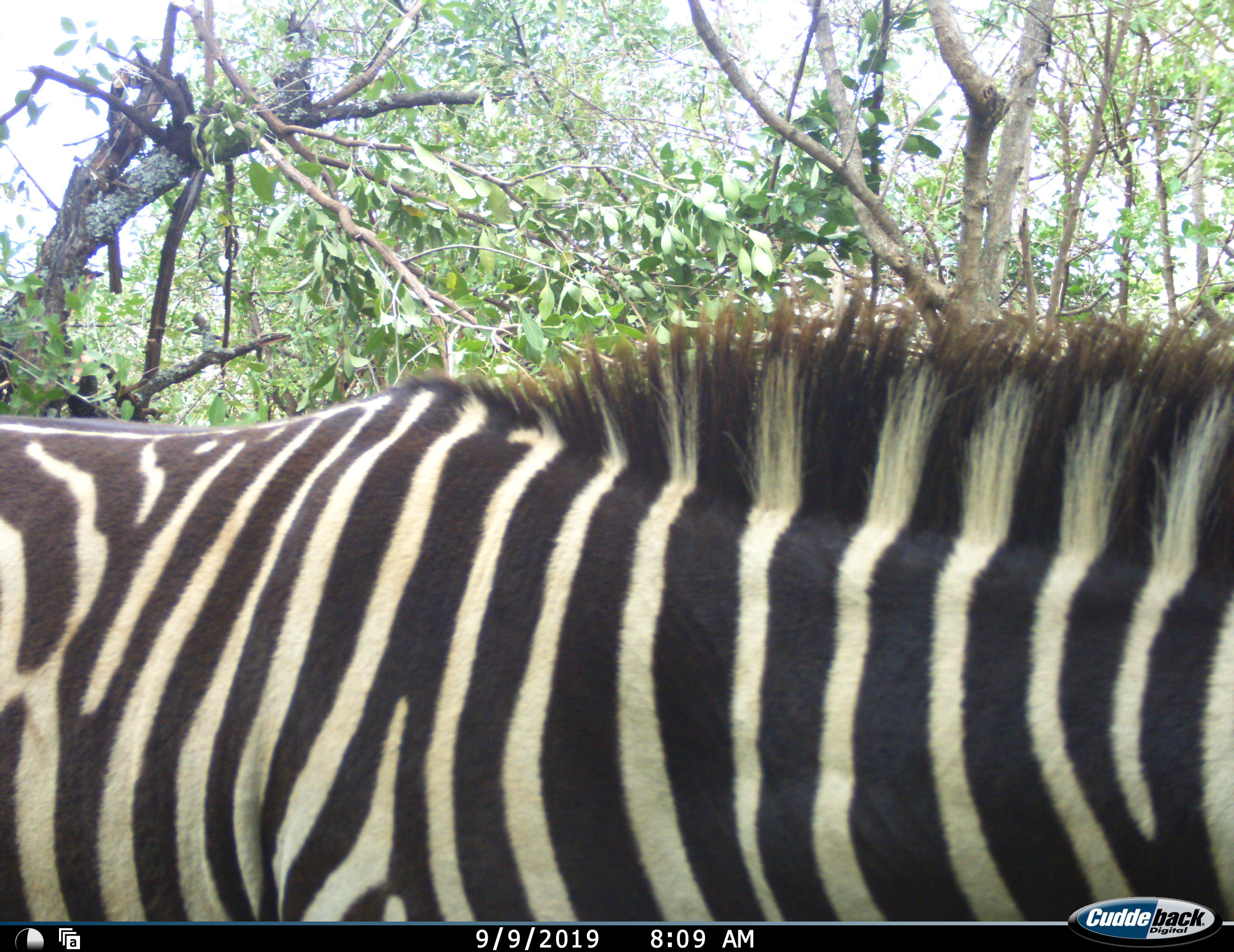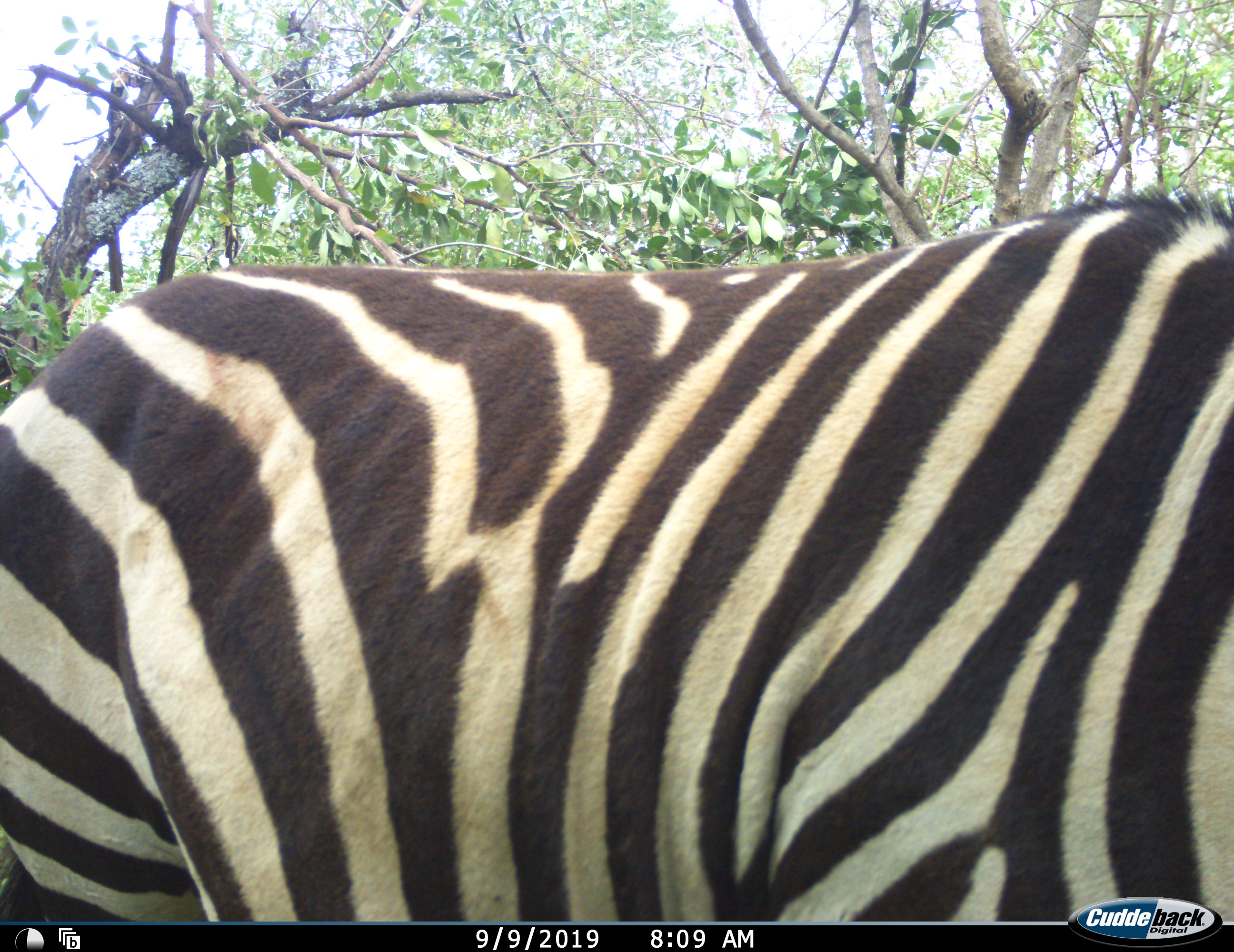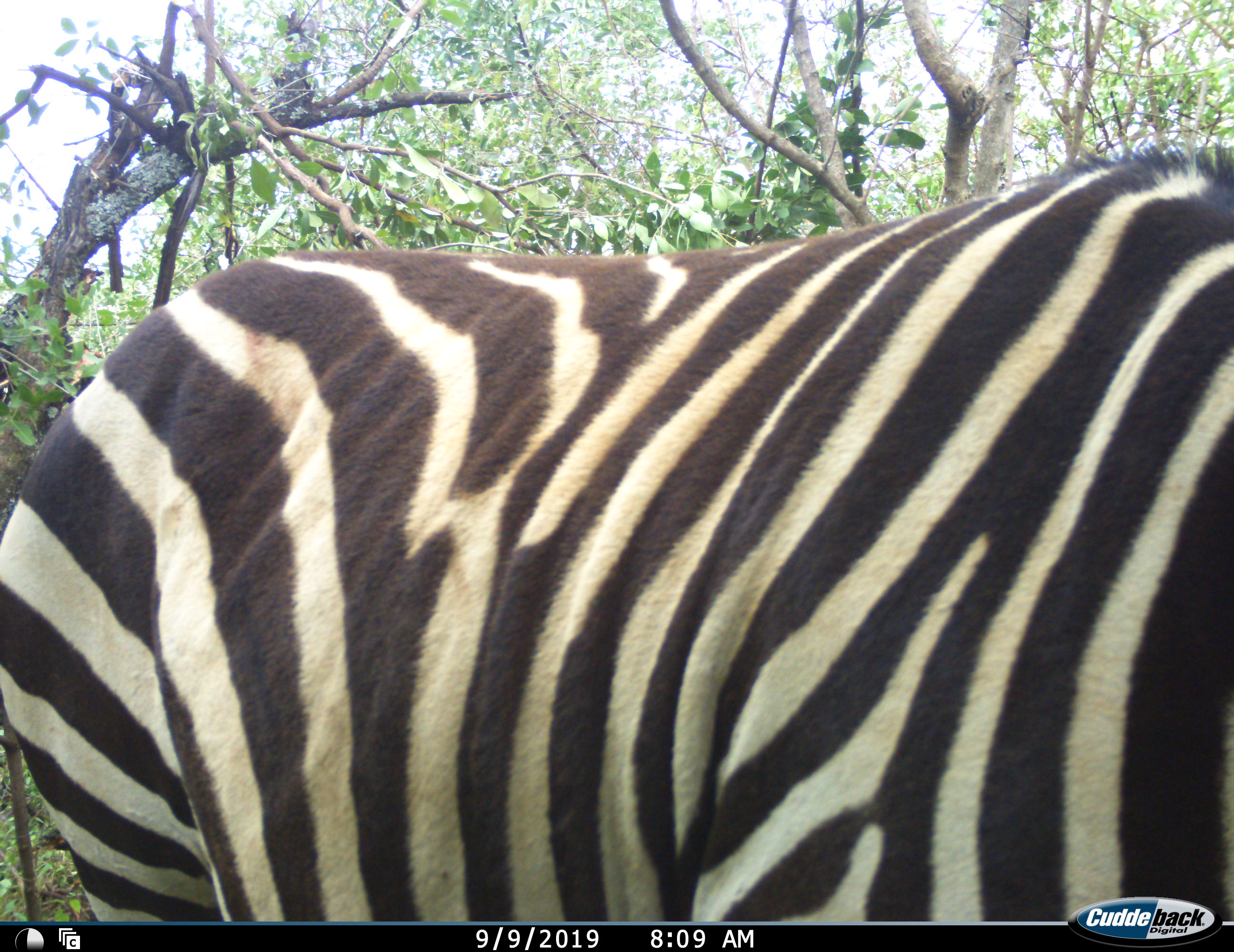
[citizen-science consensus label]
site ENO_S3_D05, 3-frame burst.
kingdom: Animalia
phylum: Chordata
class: Mammalia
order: Perissodactyla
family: Equidae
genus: Equus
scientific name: Equus quagga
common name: plains zebra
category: zebraplains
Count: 1.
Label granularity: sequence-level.